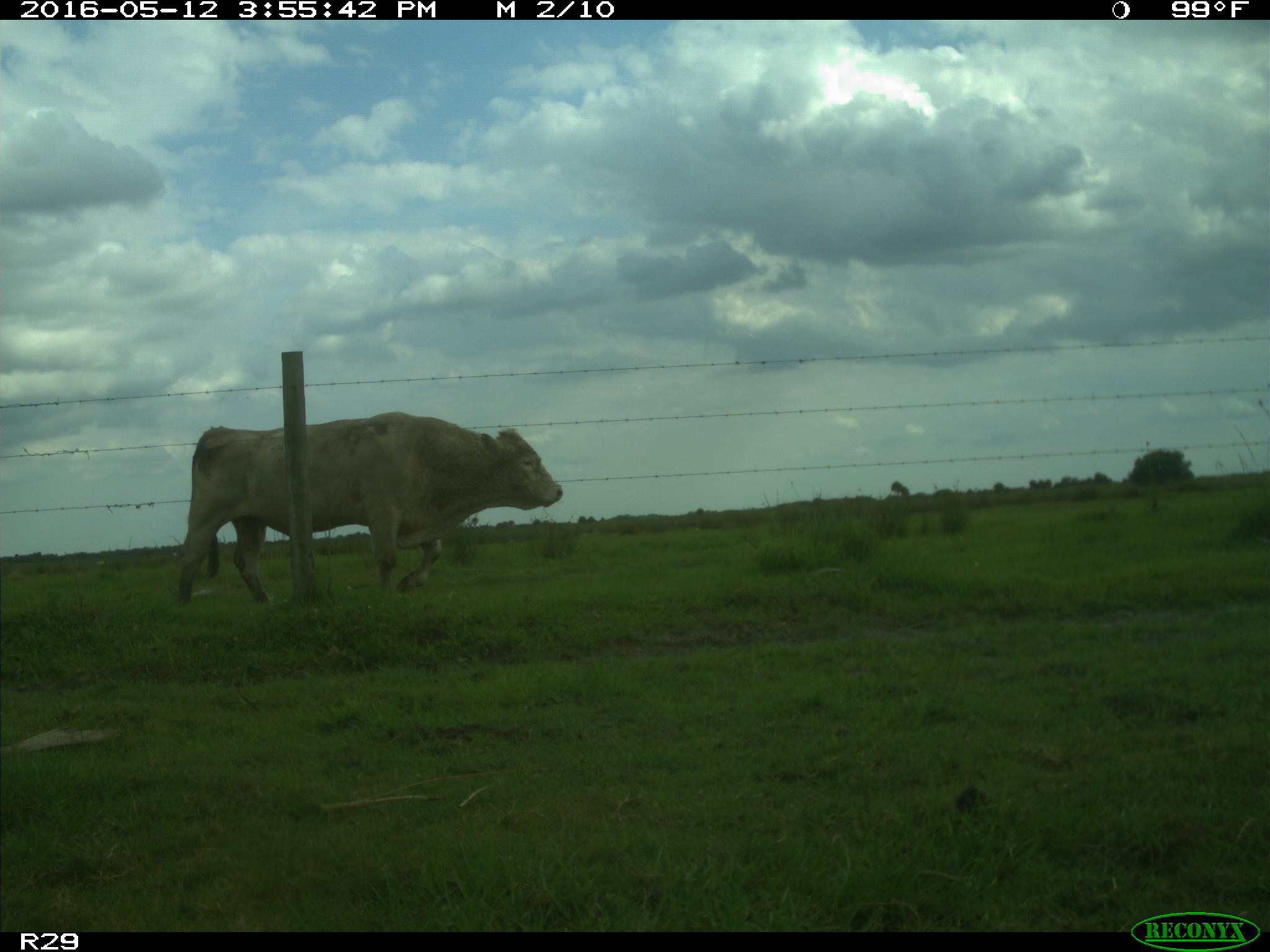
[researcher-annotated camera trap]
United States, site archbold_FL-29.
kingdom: Animalia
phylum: Chordata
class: Mammalia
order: Artiodactyla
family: Bovidae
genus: Bos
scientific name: Bos taurus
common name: domestic cow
Bos taurus (domestic cow).